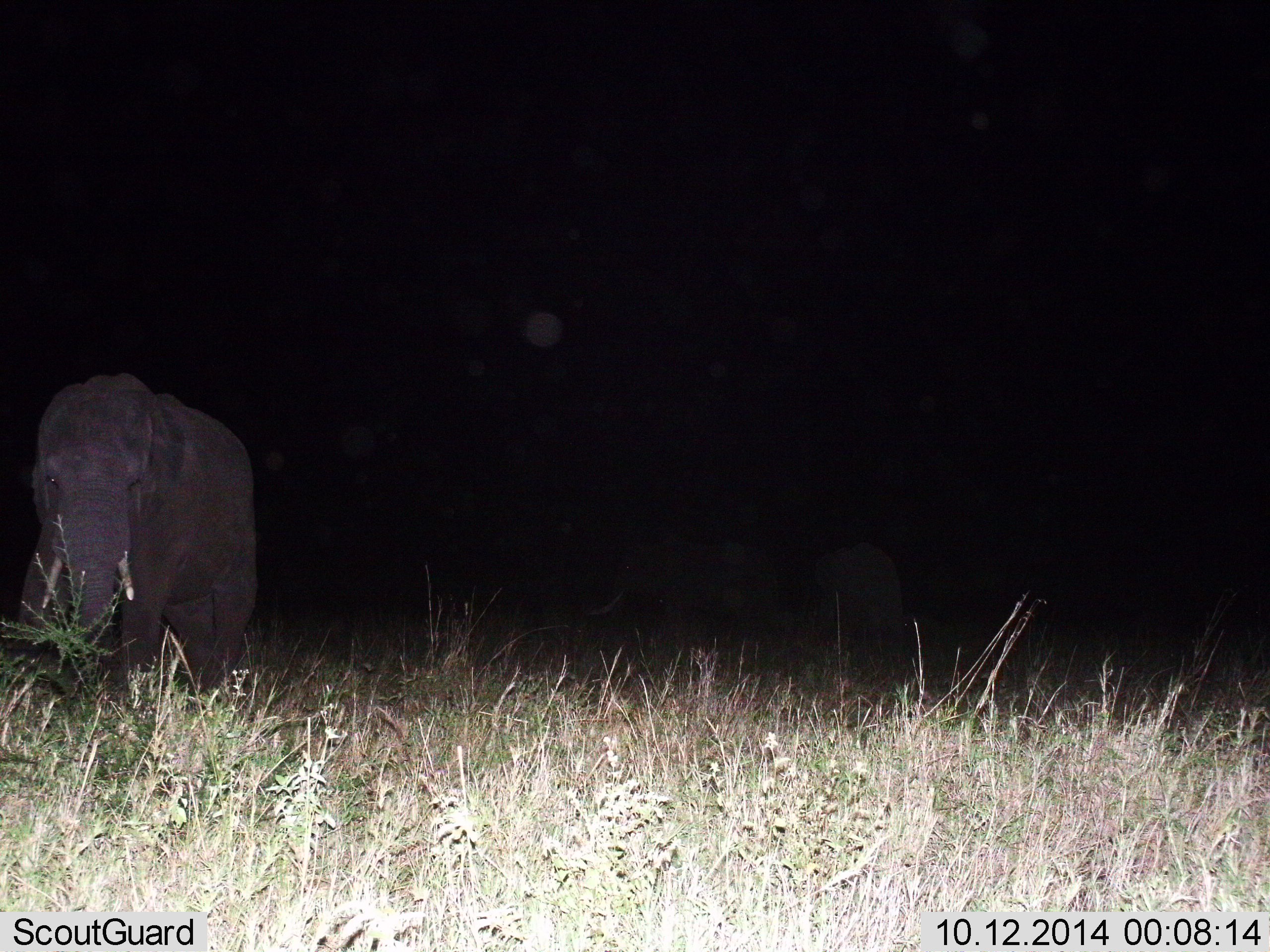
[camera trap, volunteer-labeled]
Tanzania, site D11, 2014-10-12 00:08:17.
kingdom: Animalia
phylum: Chordata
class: Mammalia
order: Proboscidea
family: Elephantidae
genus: Loxodonta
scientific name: Loxodonta africana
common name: african bush elephant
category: elephant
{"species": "elephant (african bush elephant) (Loxodonta africana)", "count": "1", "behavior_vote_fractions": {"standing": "58%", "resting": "0%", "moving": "33%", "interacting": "0%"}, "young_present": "0%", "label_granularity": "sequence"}